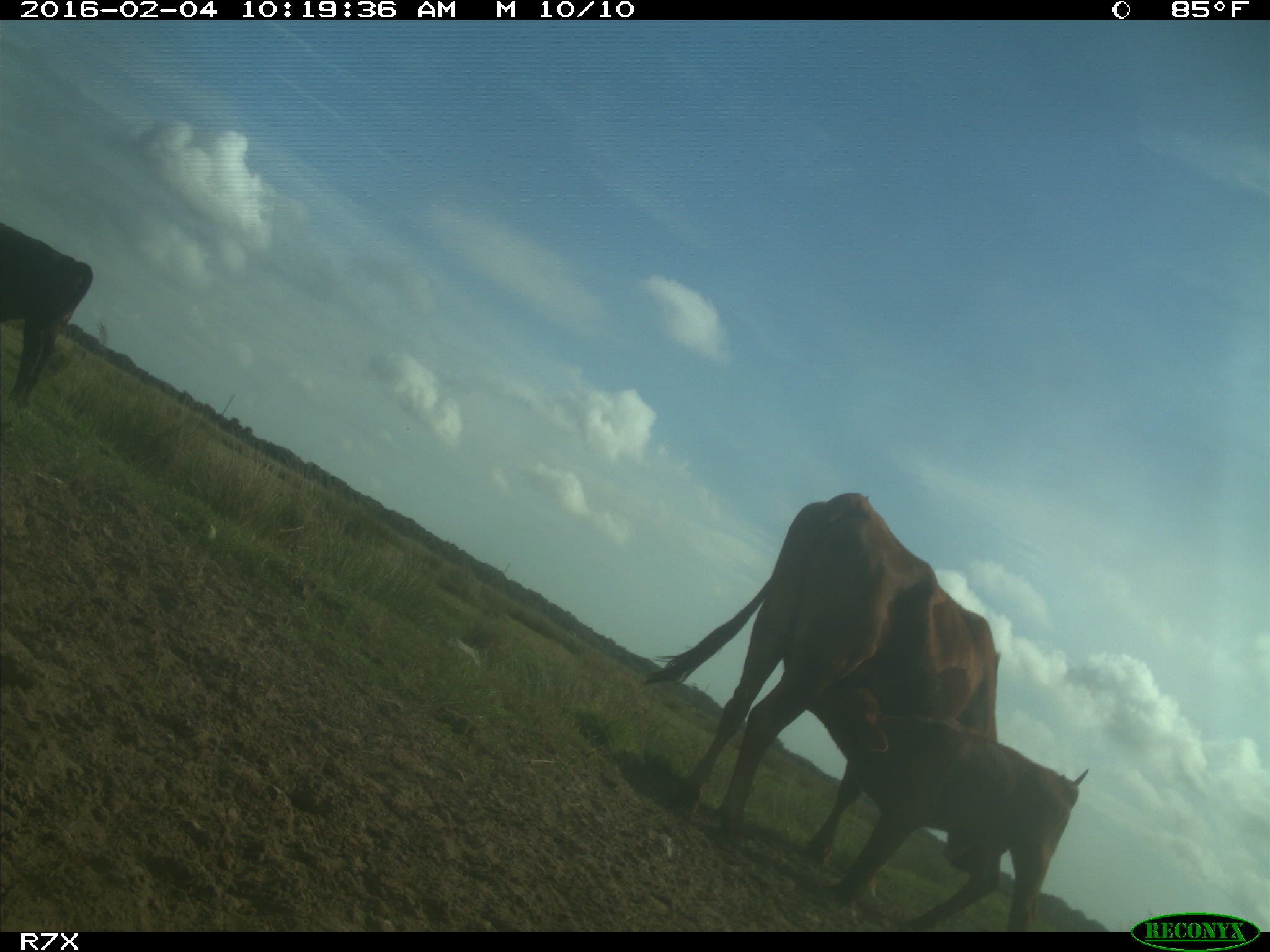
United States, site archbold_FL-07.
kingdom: Animalia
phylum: Chordata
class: Mammalia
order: Artiodactyla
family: Bovidae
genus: Bos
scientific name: Bos taurus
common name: domestic cow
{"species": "Bos taurus (domestic cow)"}